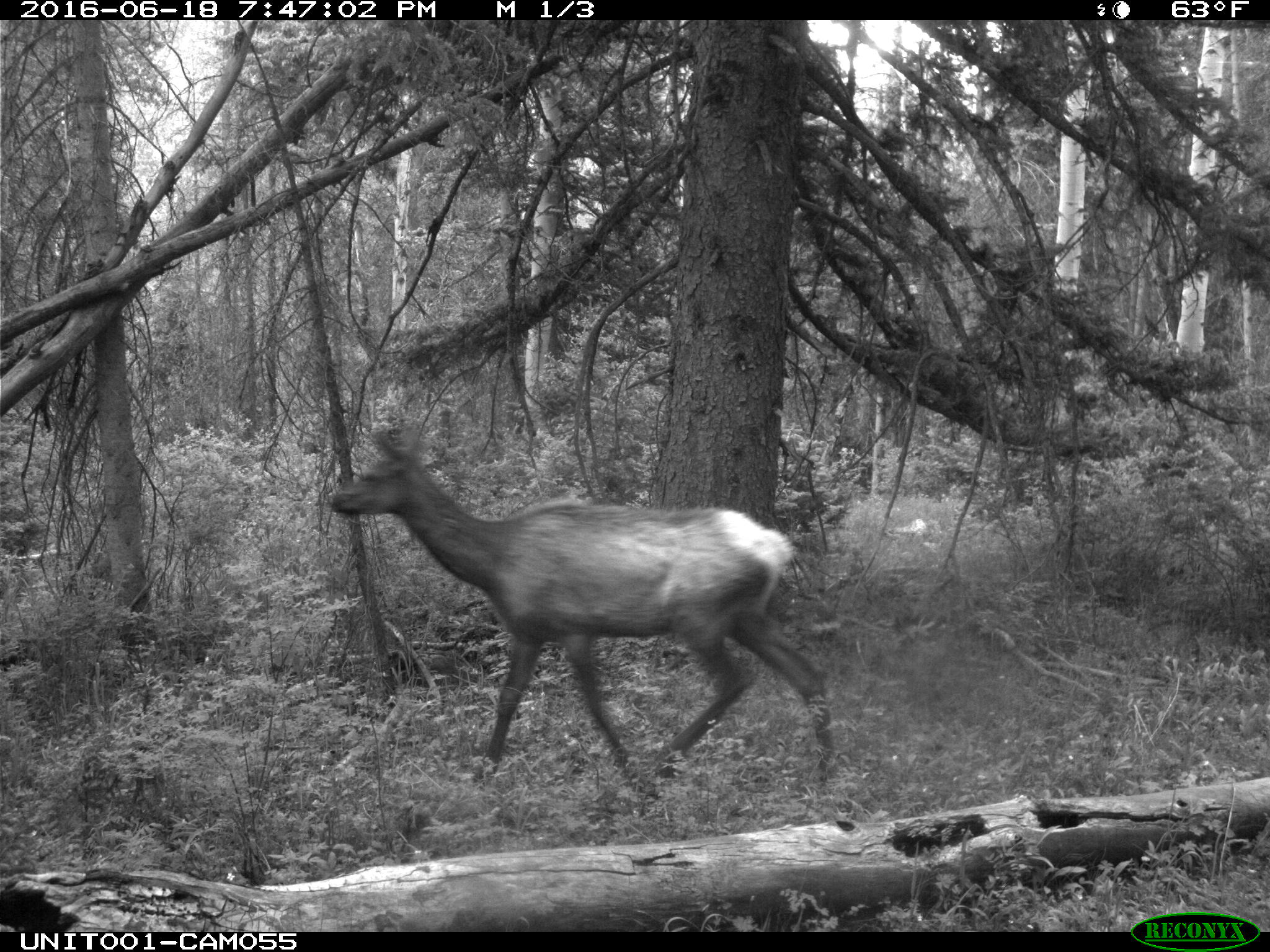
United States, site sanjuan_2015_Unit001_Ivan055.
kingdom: Animalia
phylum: Chordata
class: Mammalia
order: Artiodactyla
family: Cervidae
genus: Cervus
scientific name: Cervus elaphus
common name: red deer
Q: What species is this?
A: Cervus elaphus (red deer).